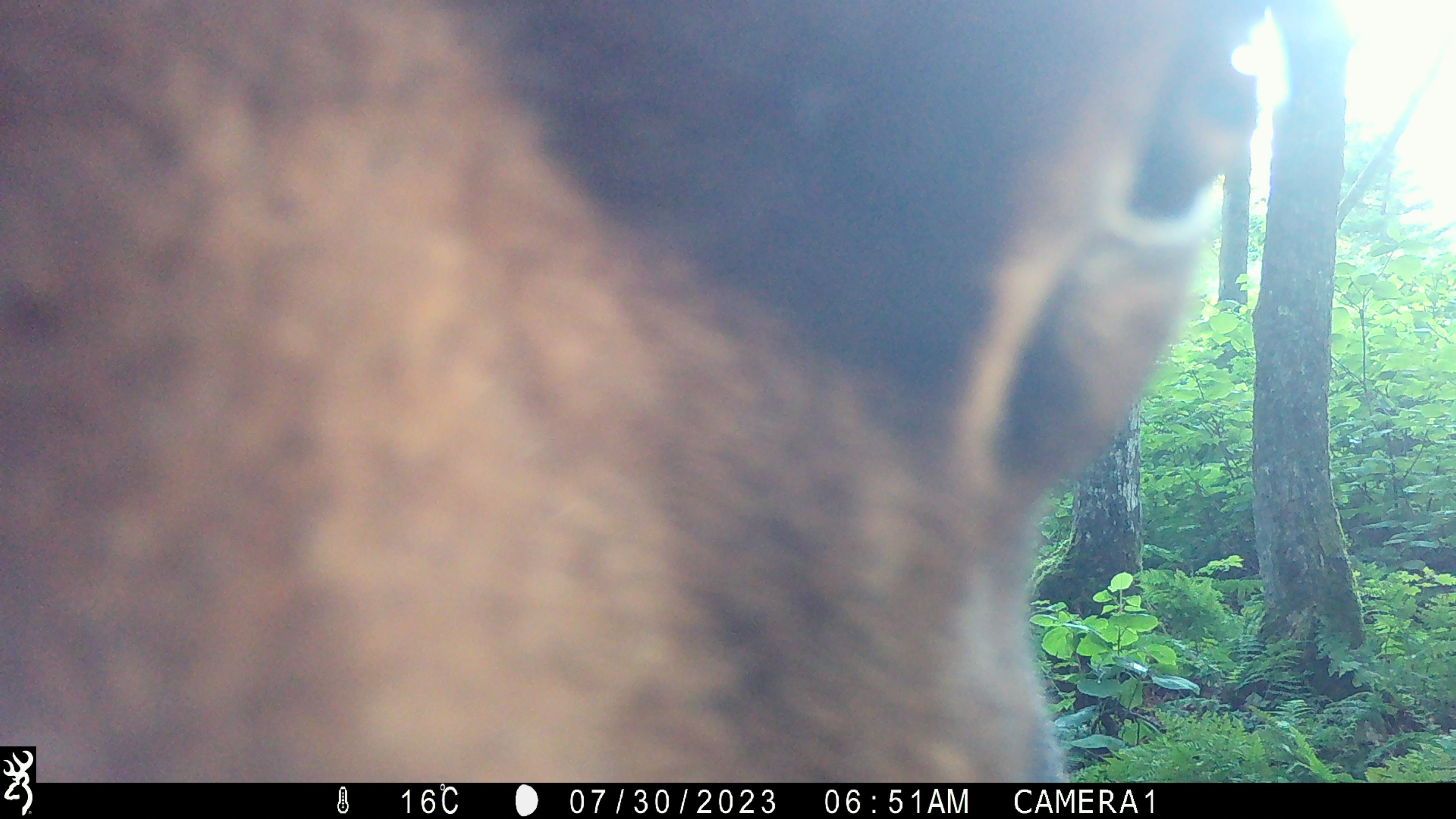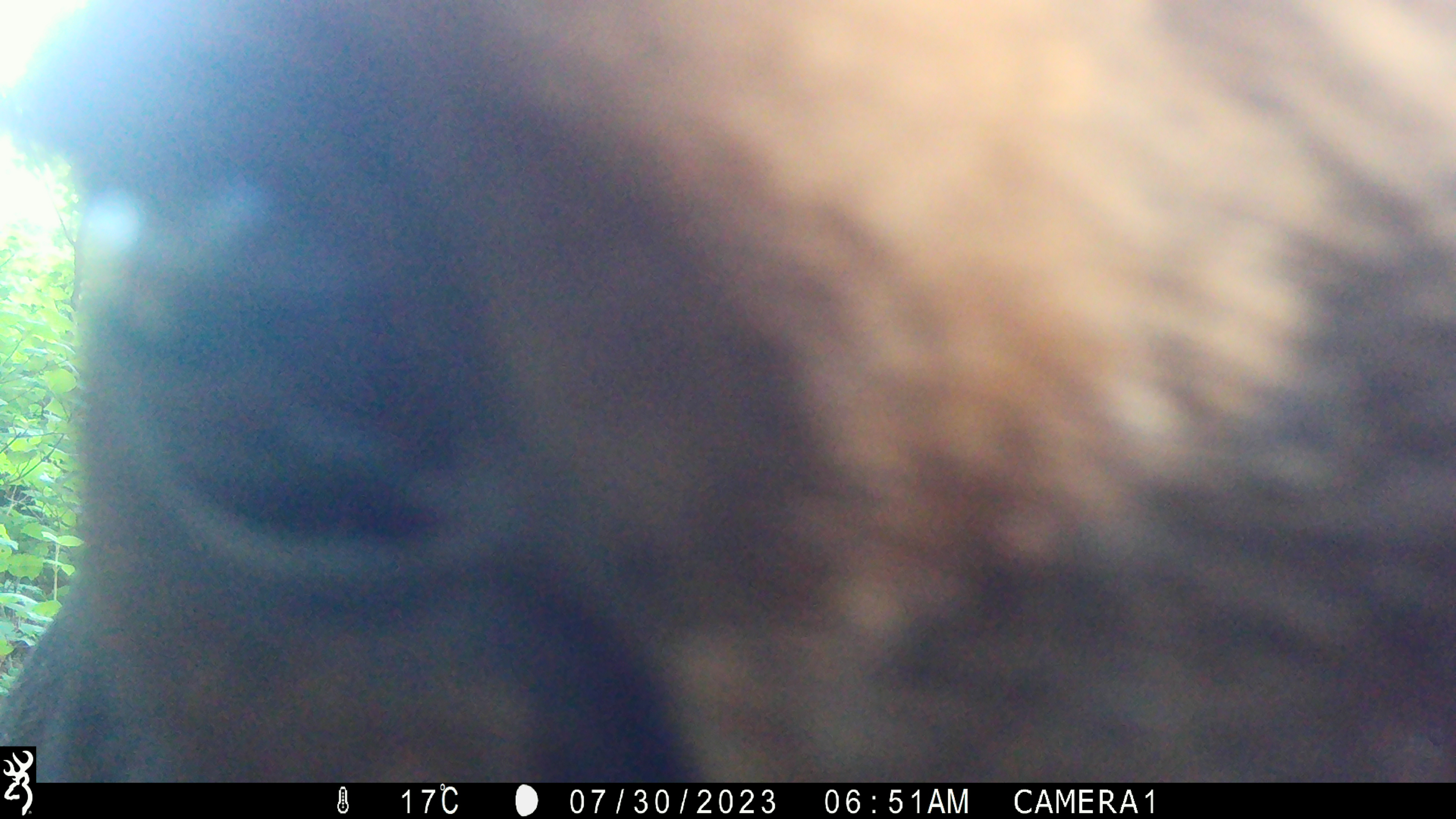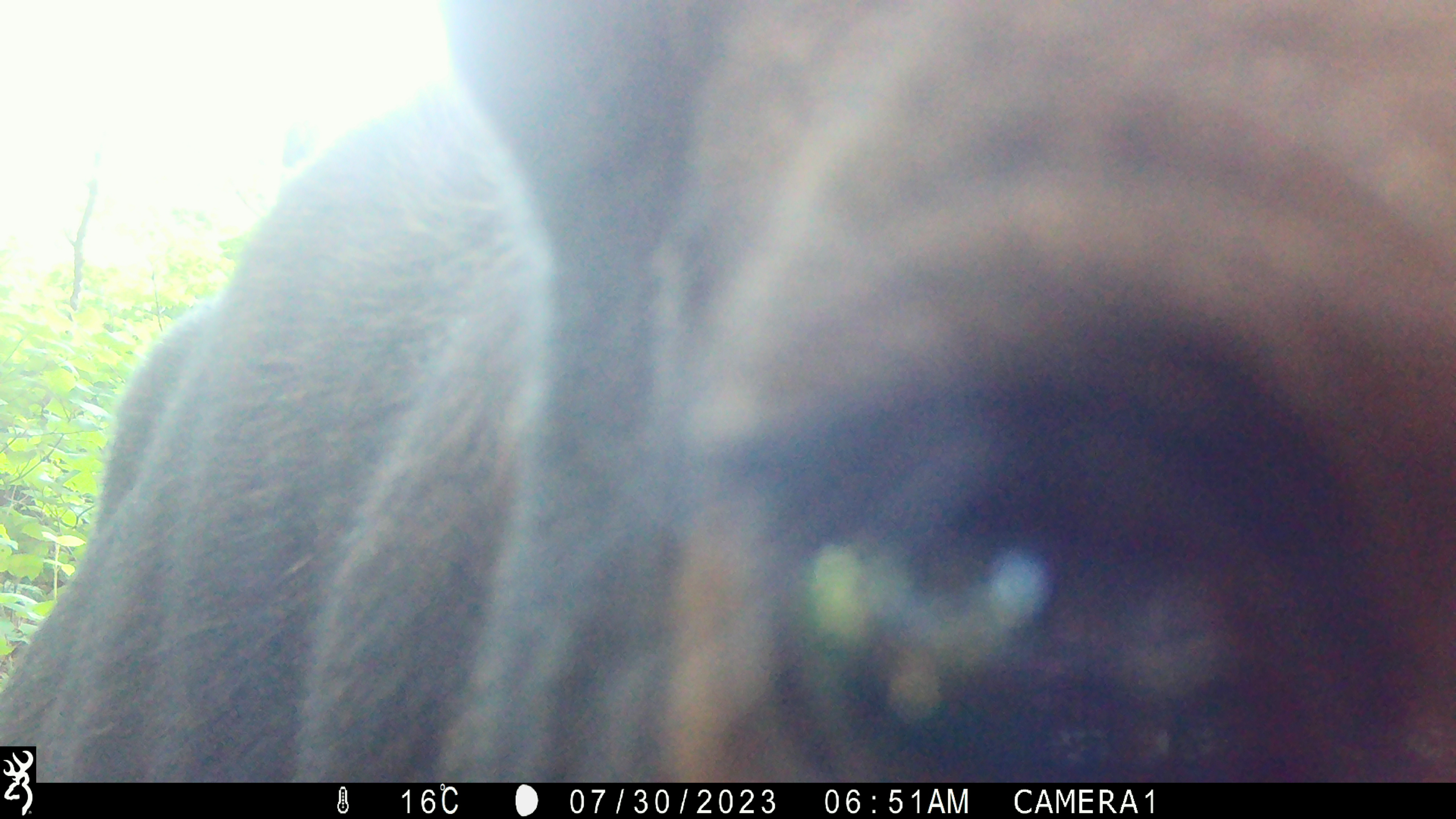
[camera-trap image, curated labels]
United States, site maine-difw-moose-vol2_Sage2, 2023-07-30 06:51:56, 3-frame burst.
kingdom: Animalia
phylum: Chordata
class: Mammalia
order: Artiodactyla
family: Cervidae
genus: Alces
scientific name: Alces alces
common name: moose